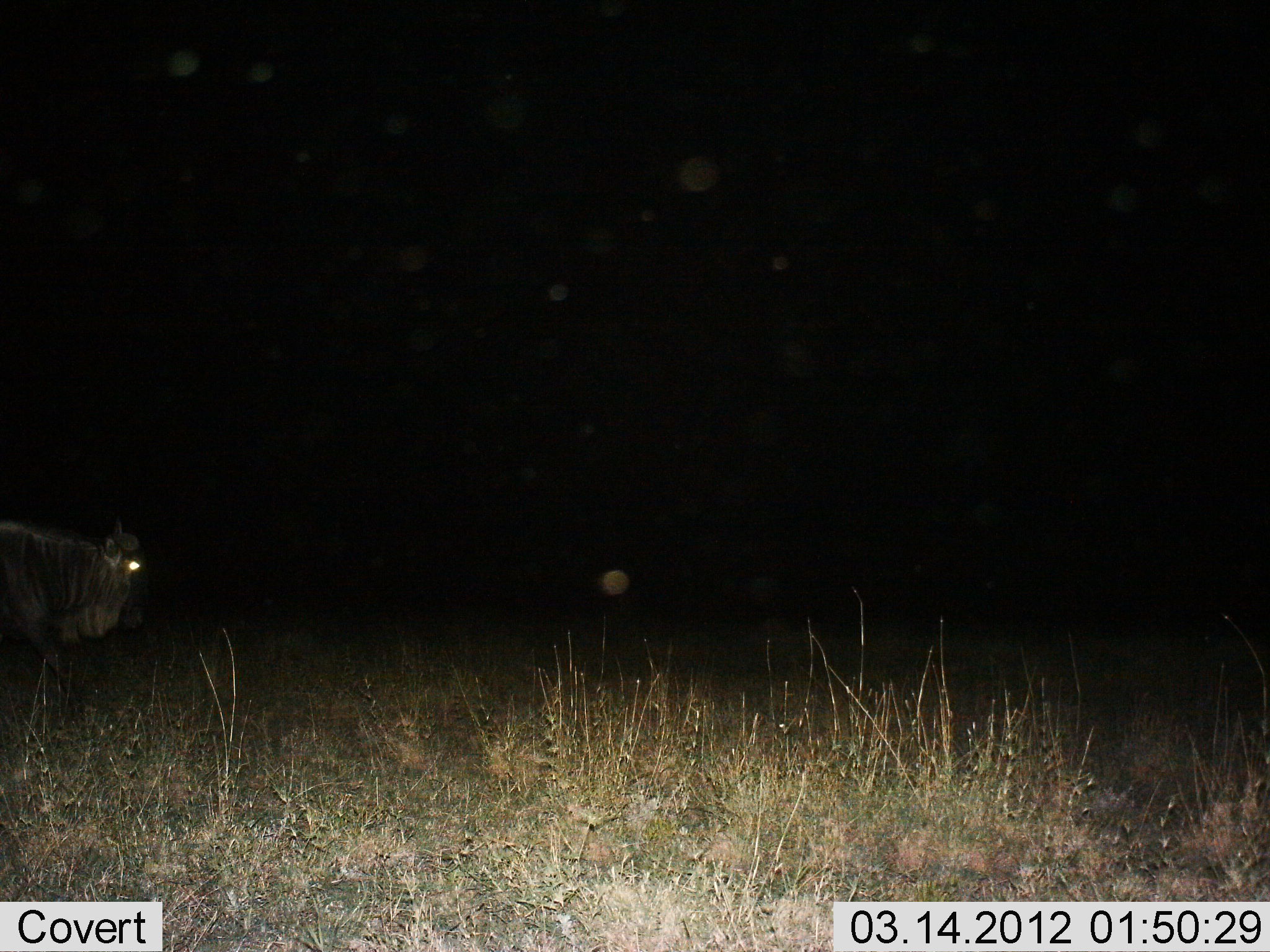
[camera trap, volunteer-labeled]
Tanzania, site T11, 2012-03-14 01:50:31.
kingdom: Animalia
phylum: Chordata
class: Mammalia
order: Artiodactyla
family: Bovidae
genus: Connochaetes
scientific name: Connochaetes taurinus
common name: blue wildebeest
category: wildebeest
Wildebeest (blue wildebeest) (Connochaetes taurinus), count 1. Behavior (volunteer vote fractions): standing 30%, resting 0%, moving 75%, interacting 0%. Young present (vote fraction): 0%. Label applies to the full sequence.